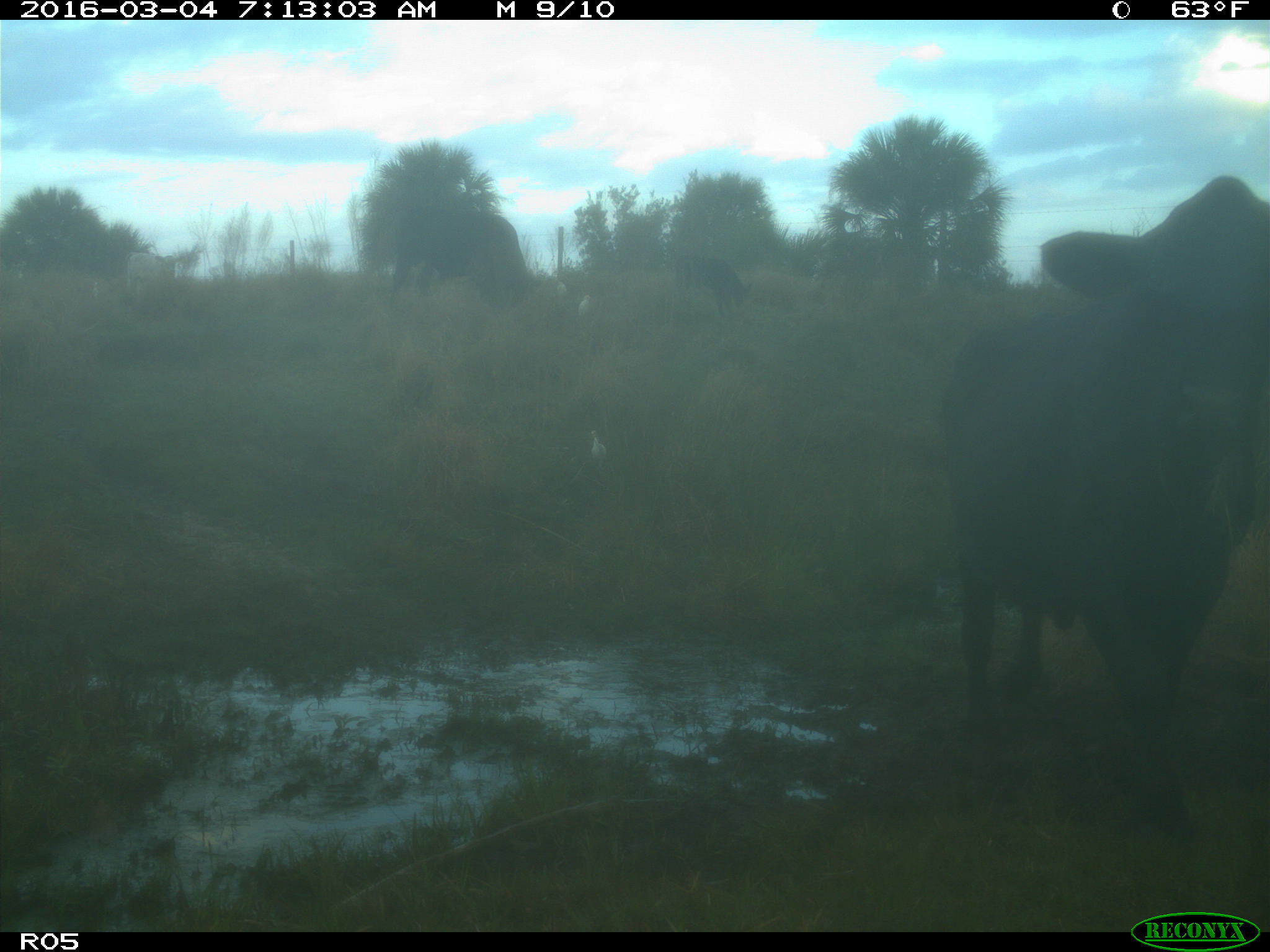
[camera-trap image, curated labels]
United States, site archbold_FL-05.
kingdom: Animalia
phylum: Chordata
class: Mammalia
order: Artiodactyla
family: Bovidae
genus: Bos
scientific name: Bos taurus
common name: domestic cow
Bos taurus (domestic cow).